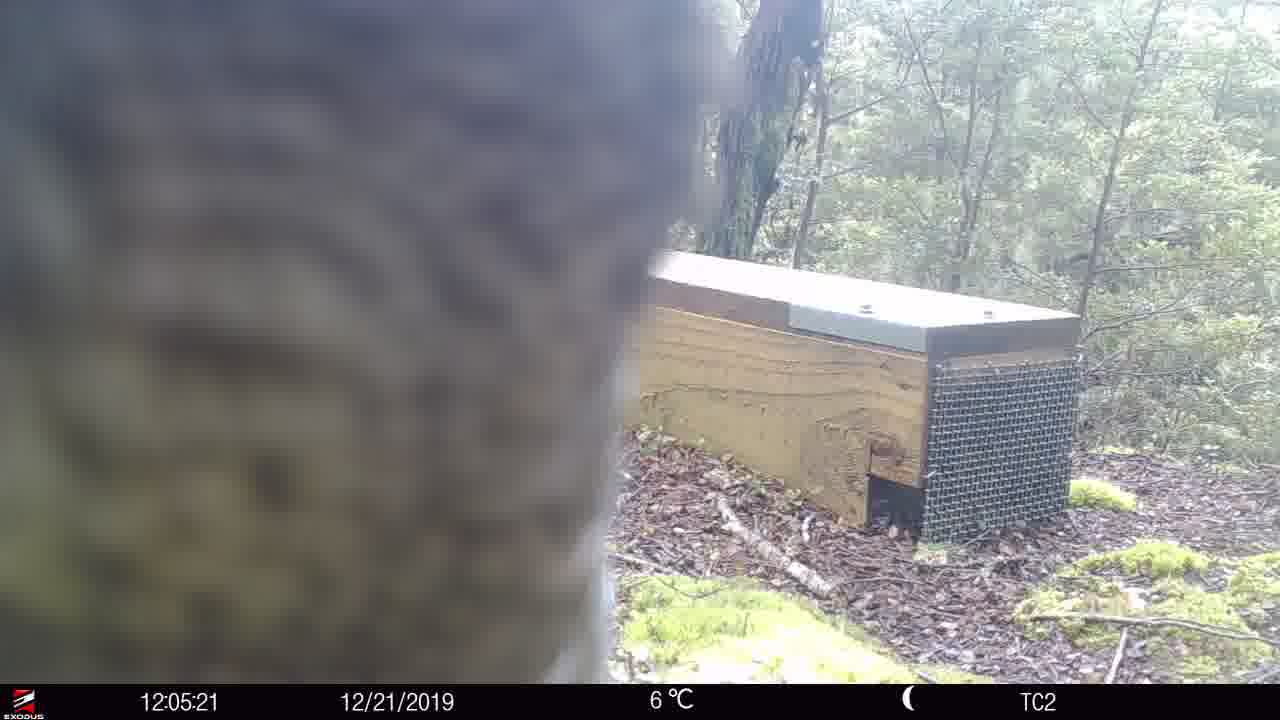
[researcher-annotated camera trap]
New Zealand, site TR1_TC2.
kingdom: Animalia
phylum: Chordata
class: Aves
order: Psittaciformes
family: Strigopidae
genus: Nestor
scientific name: Nestor notabilis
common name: kea